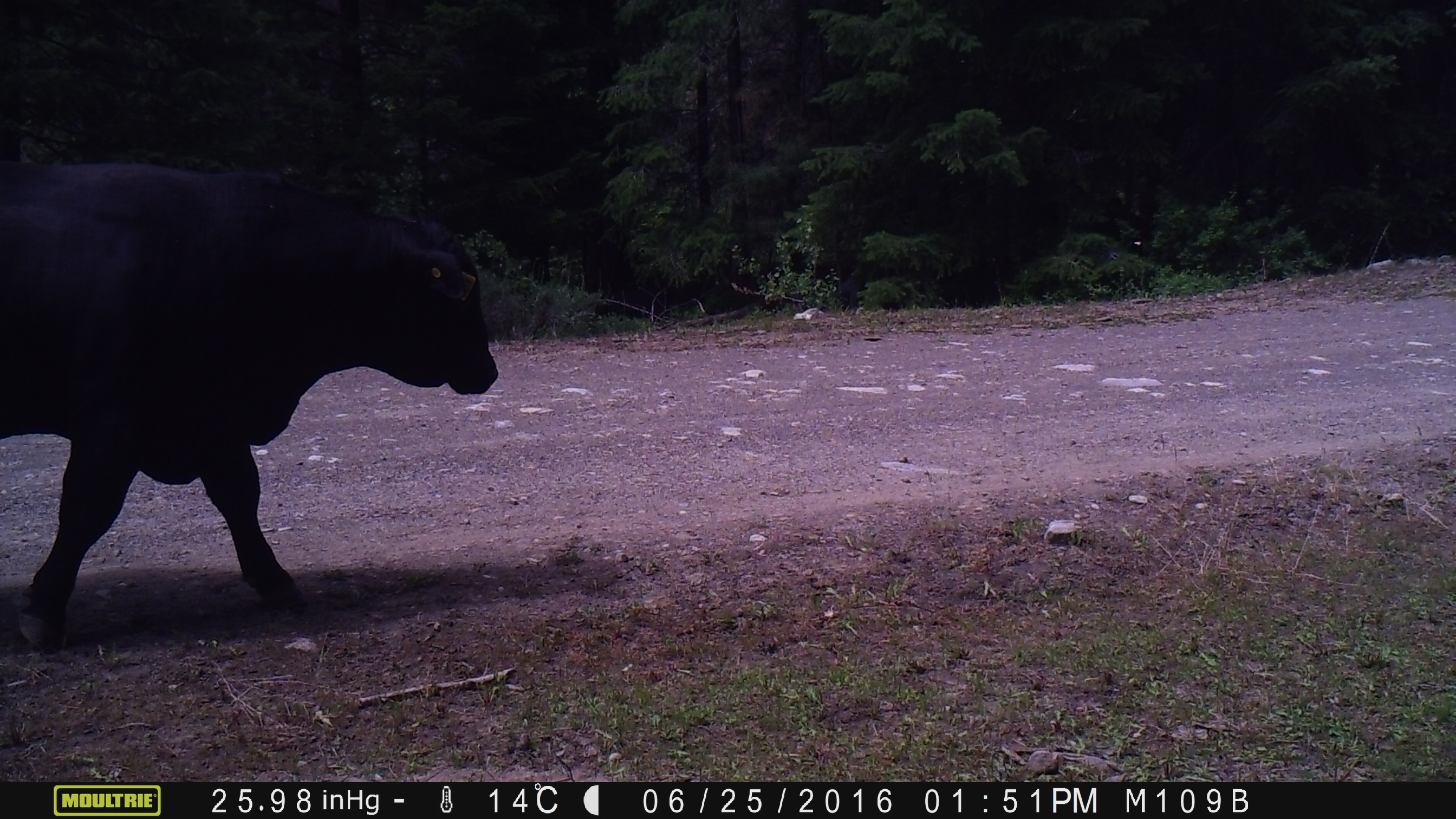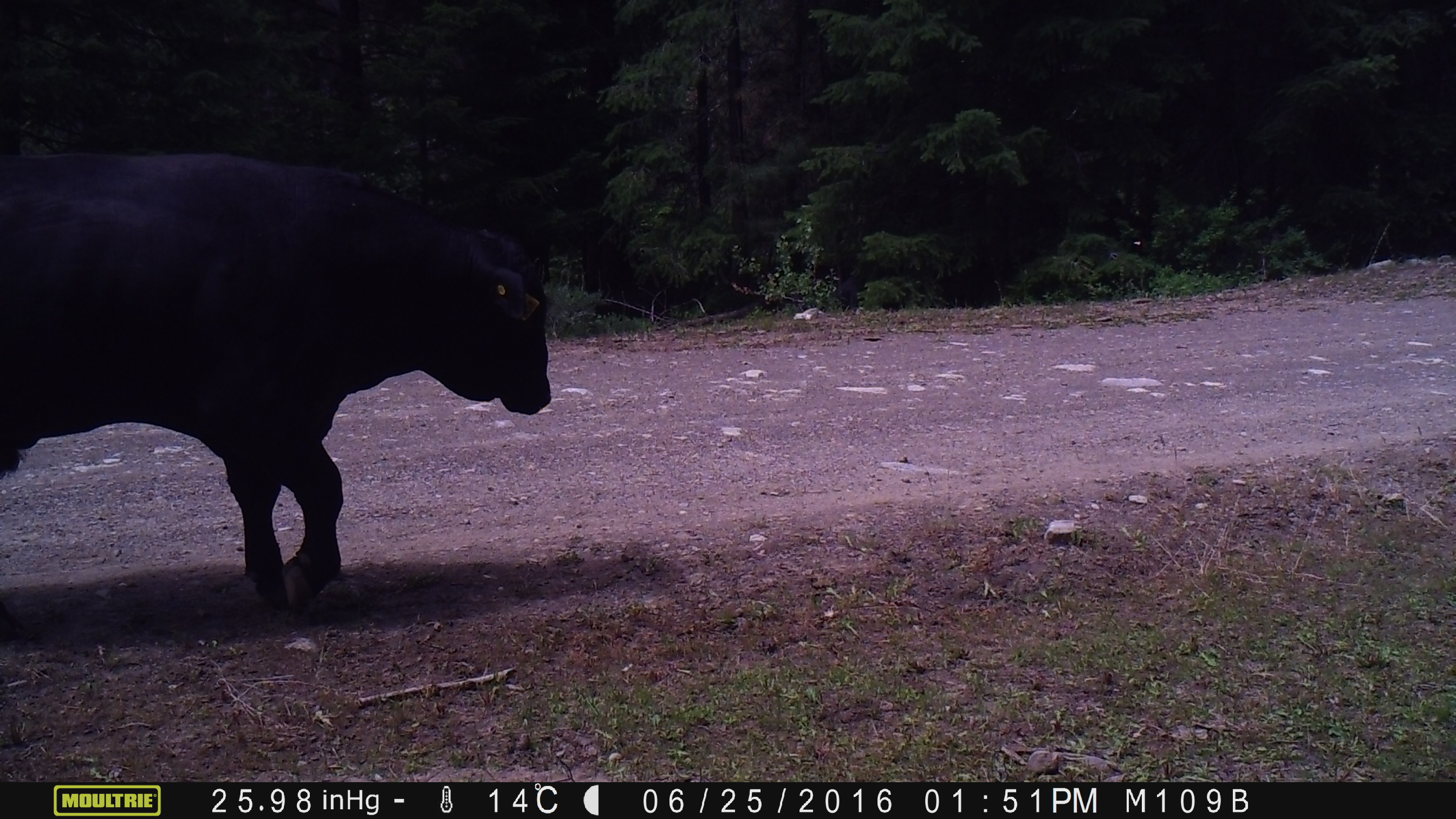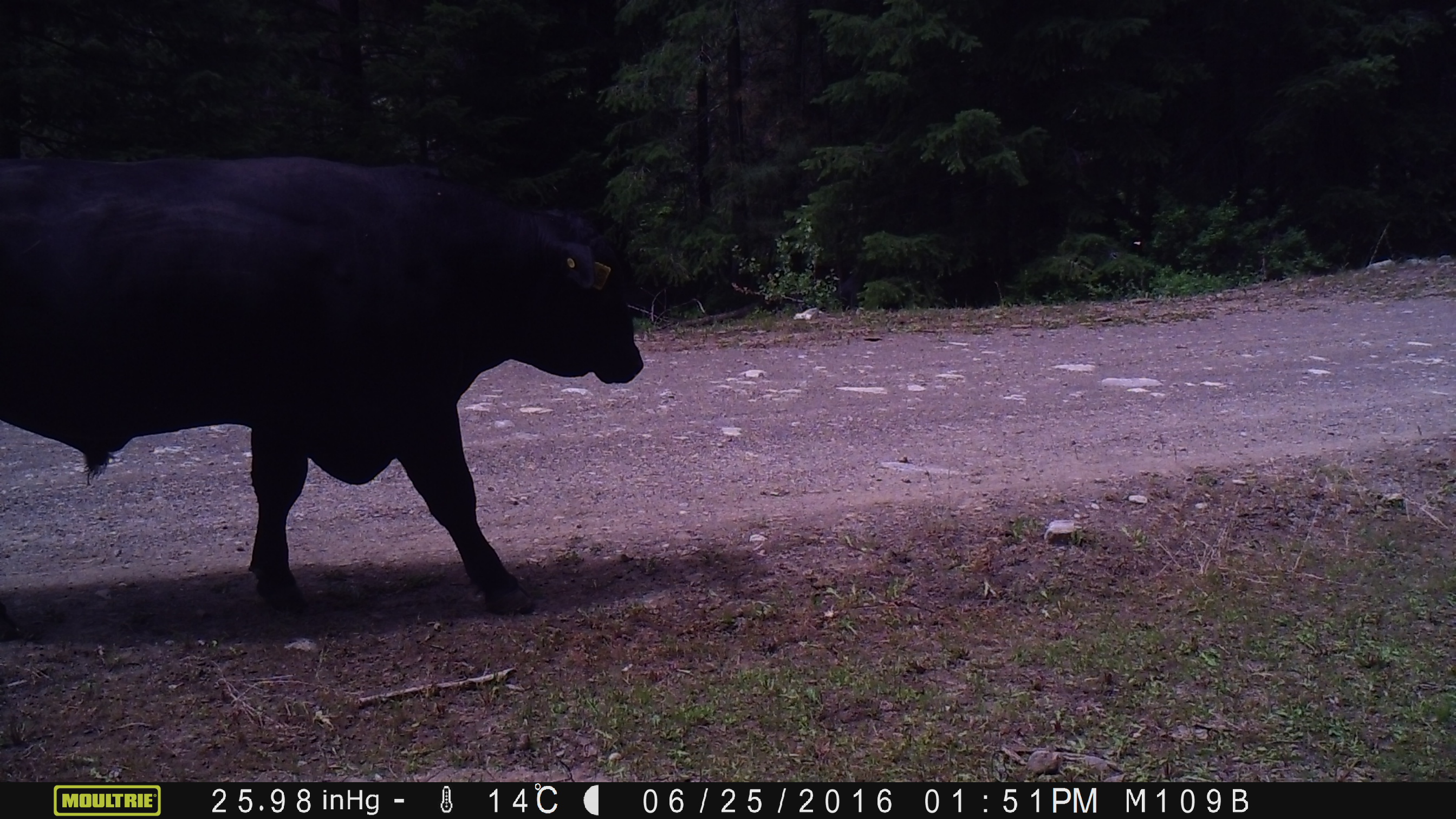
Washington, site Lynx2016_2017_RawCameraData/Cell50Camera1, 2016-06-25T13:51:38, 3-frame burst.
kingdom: Animalia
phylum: Chordata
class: Mammalia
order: Artiodactyla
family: Bovidae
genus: Bos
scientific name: Bos taurus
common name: domestic cattle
Domestic cattle (Bos taurus). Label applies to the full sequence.